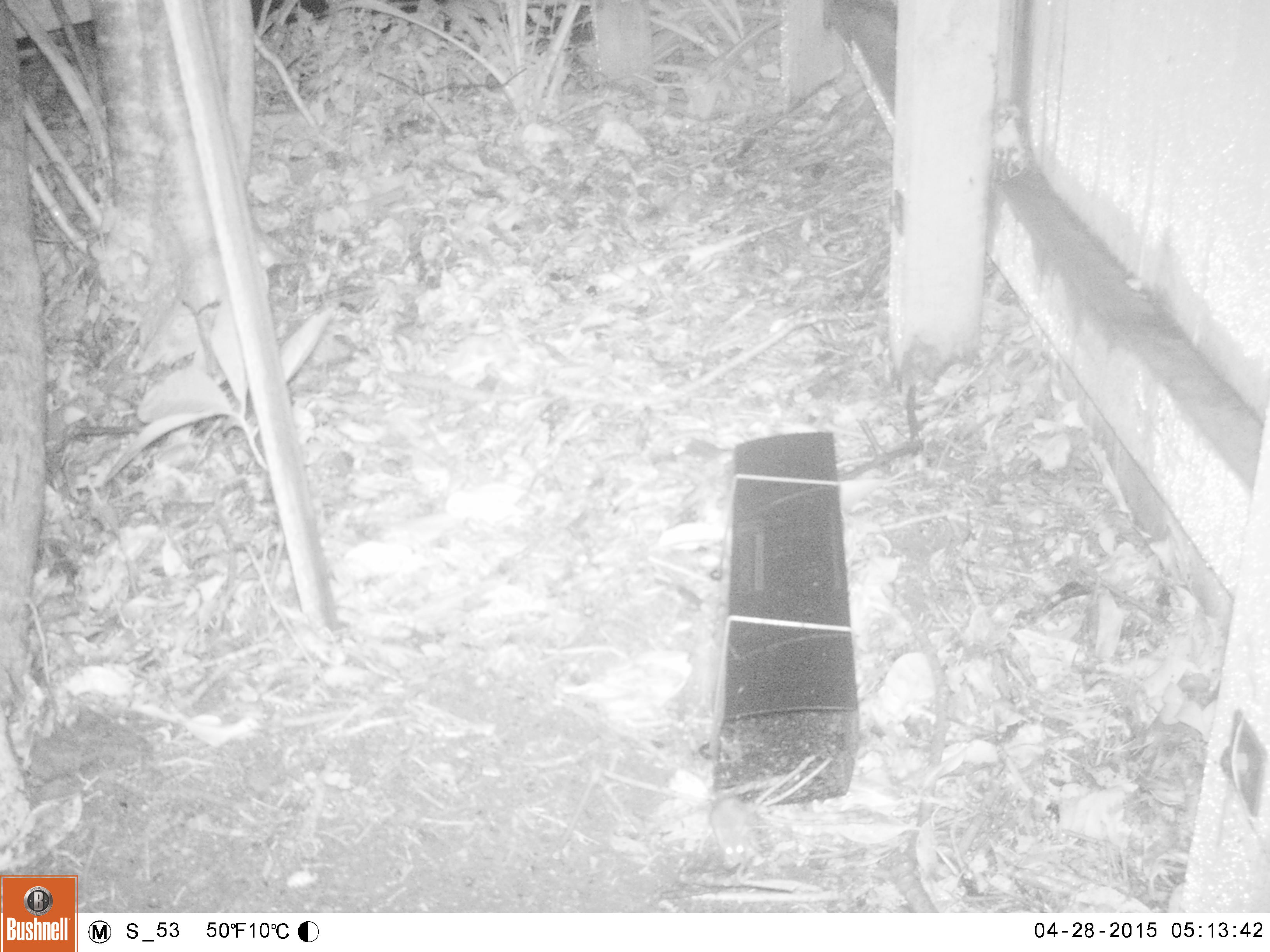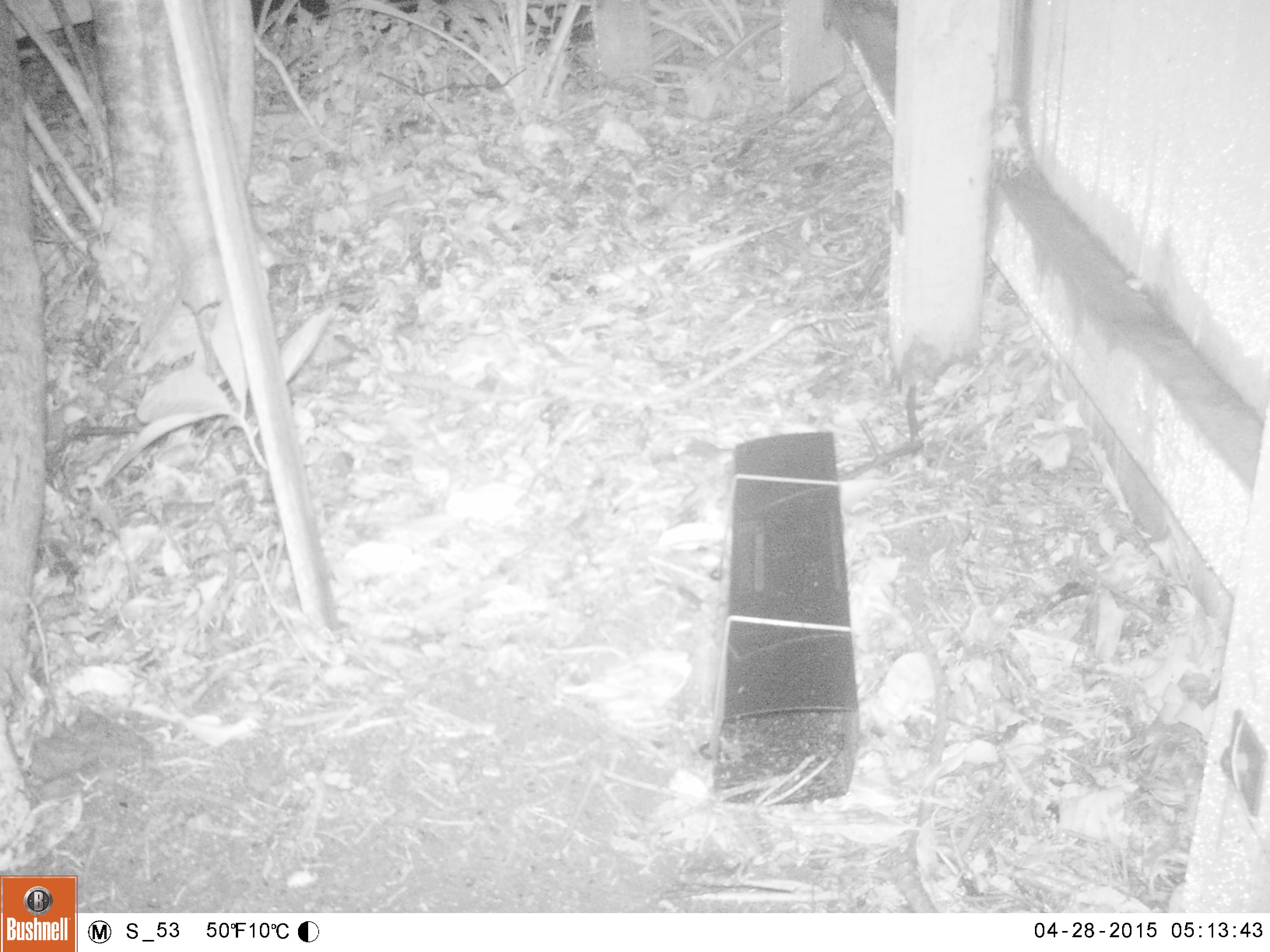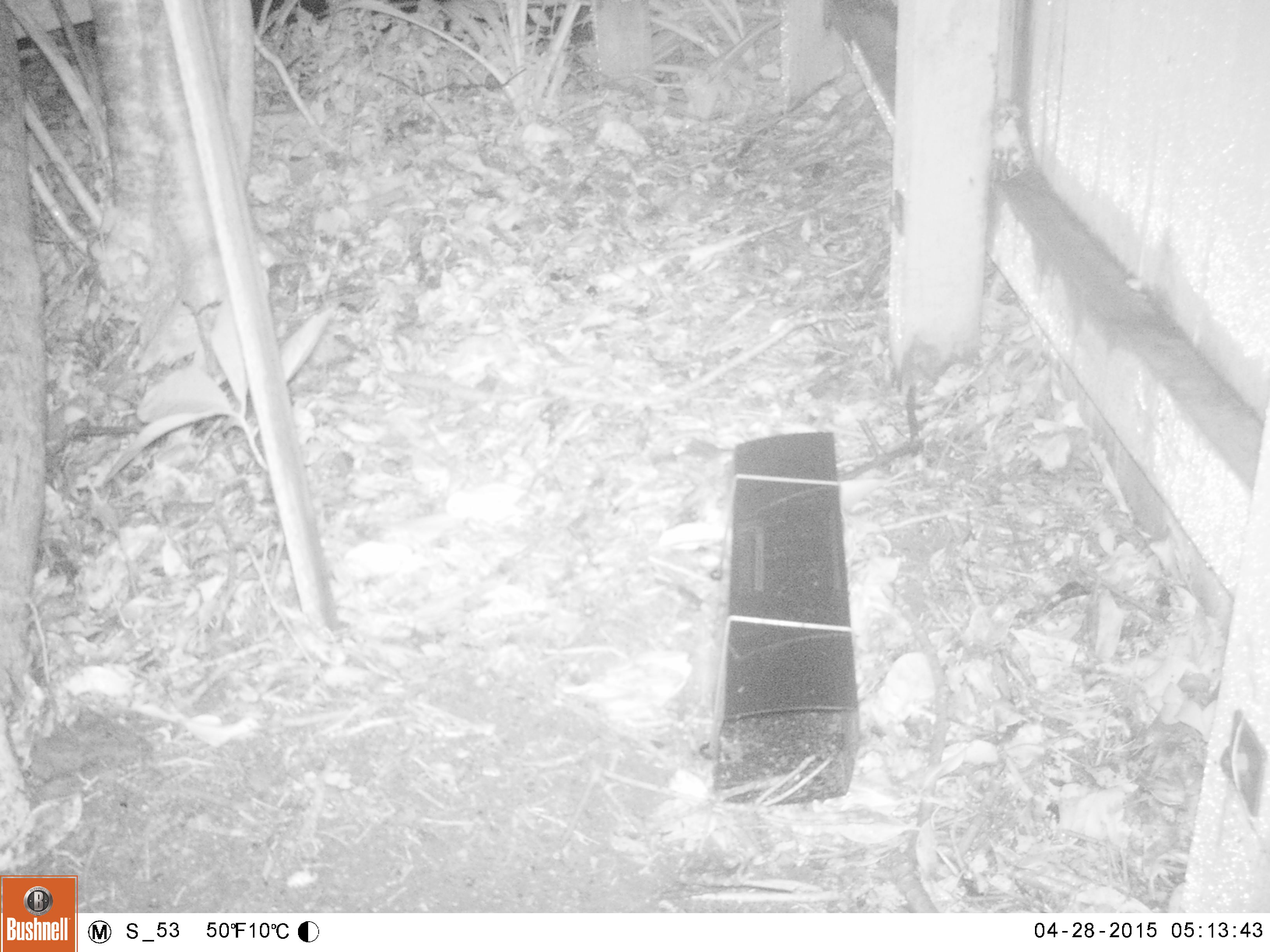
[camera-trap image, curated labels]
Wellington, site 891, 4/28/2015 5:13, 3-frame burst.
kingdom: Animalia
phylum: Chordata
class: Mammalia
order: Rodentia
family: Muridae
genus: Mus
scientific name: Mus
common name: mouse